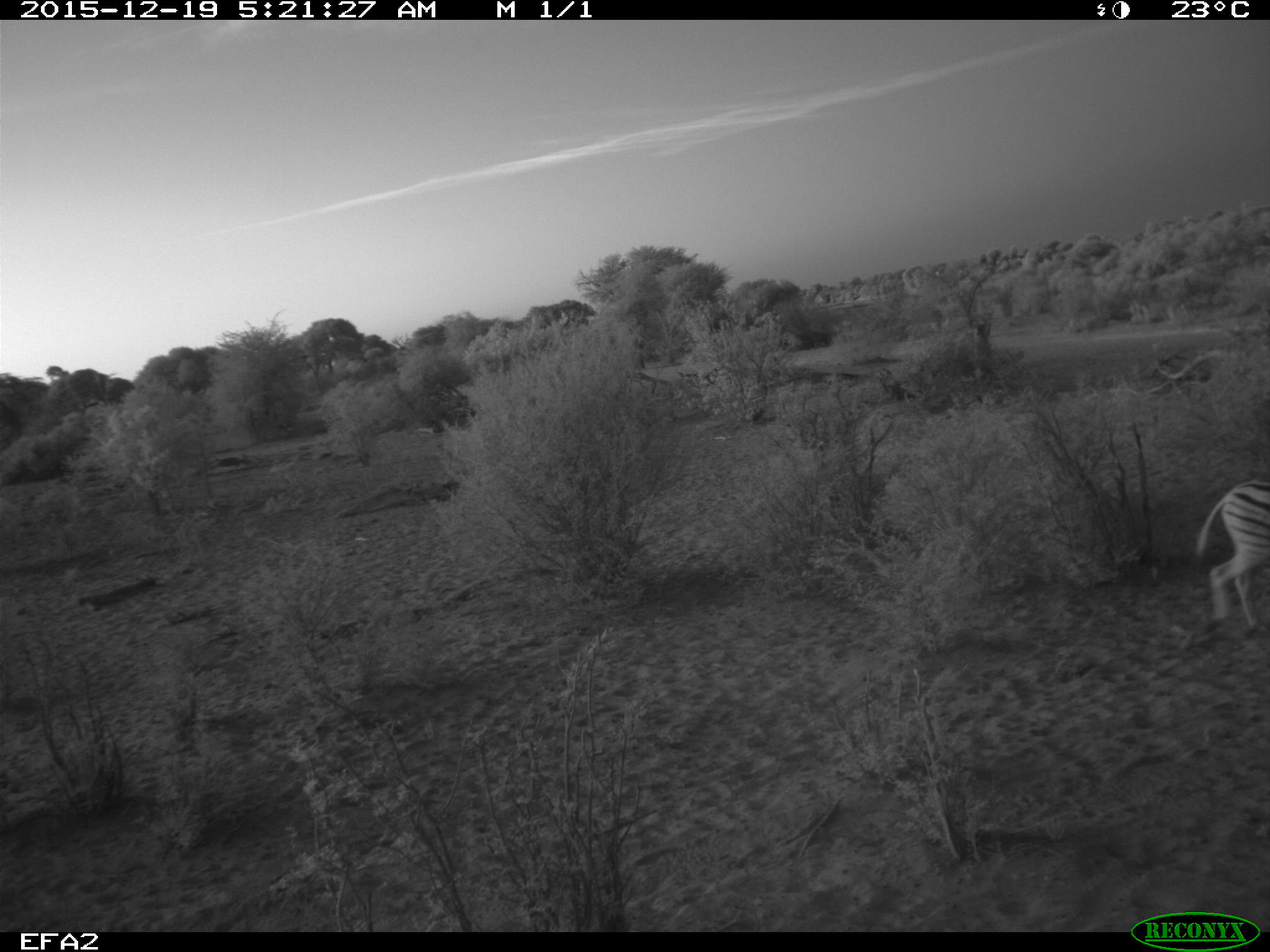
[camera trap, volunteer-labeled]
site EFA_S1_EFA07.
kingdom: Animalia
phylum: Chordata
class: Mammalia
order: Perissodactyla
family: Equidae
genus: Equus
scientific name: Equus quagga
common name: plains zebra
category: zebraplains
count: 1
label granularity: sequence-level